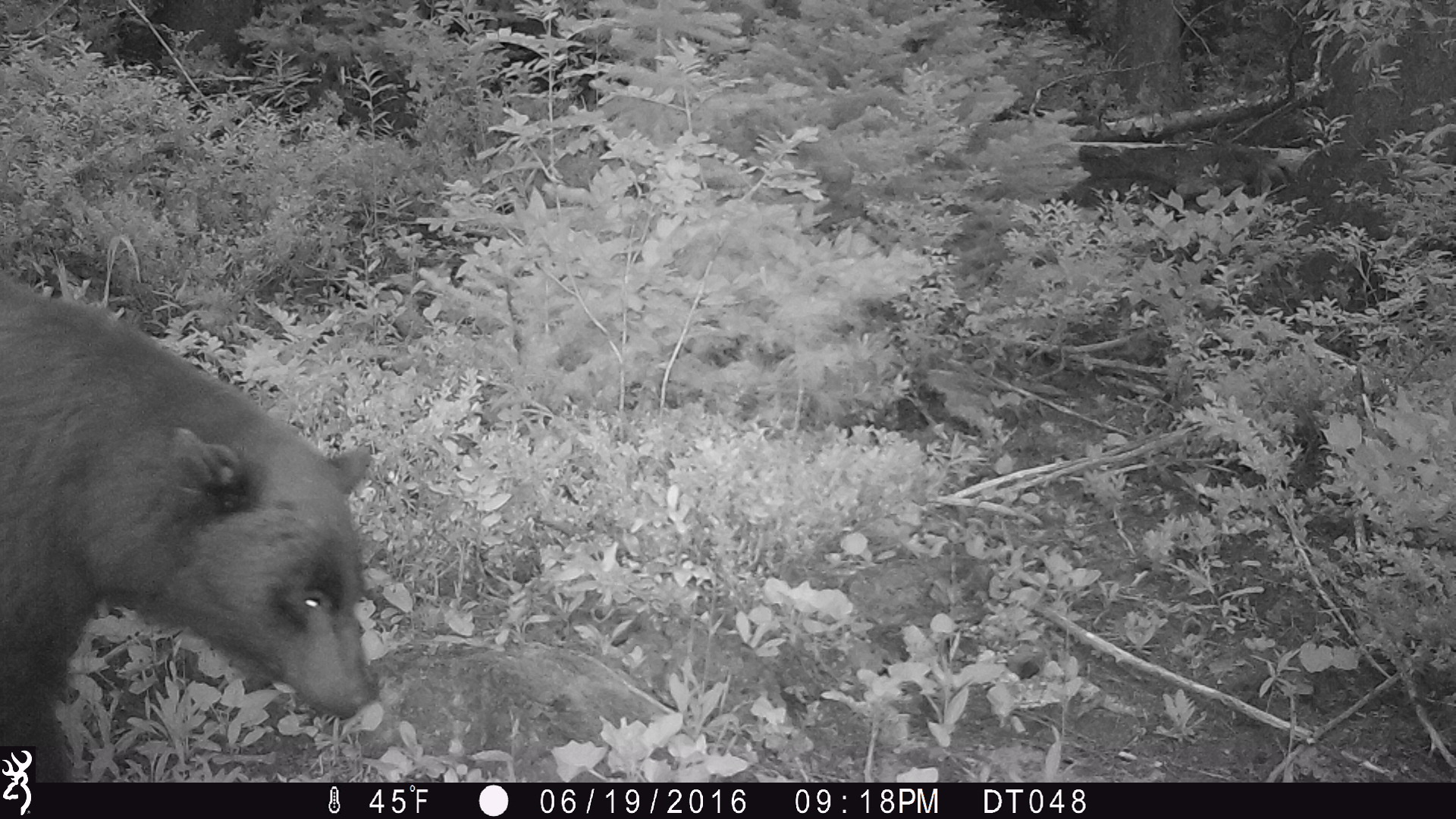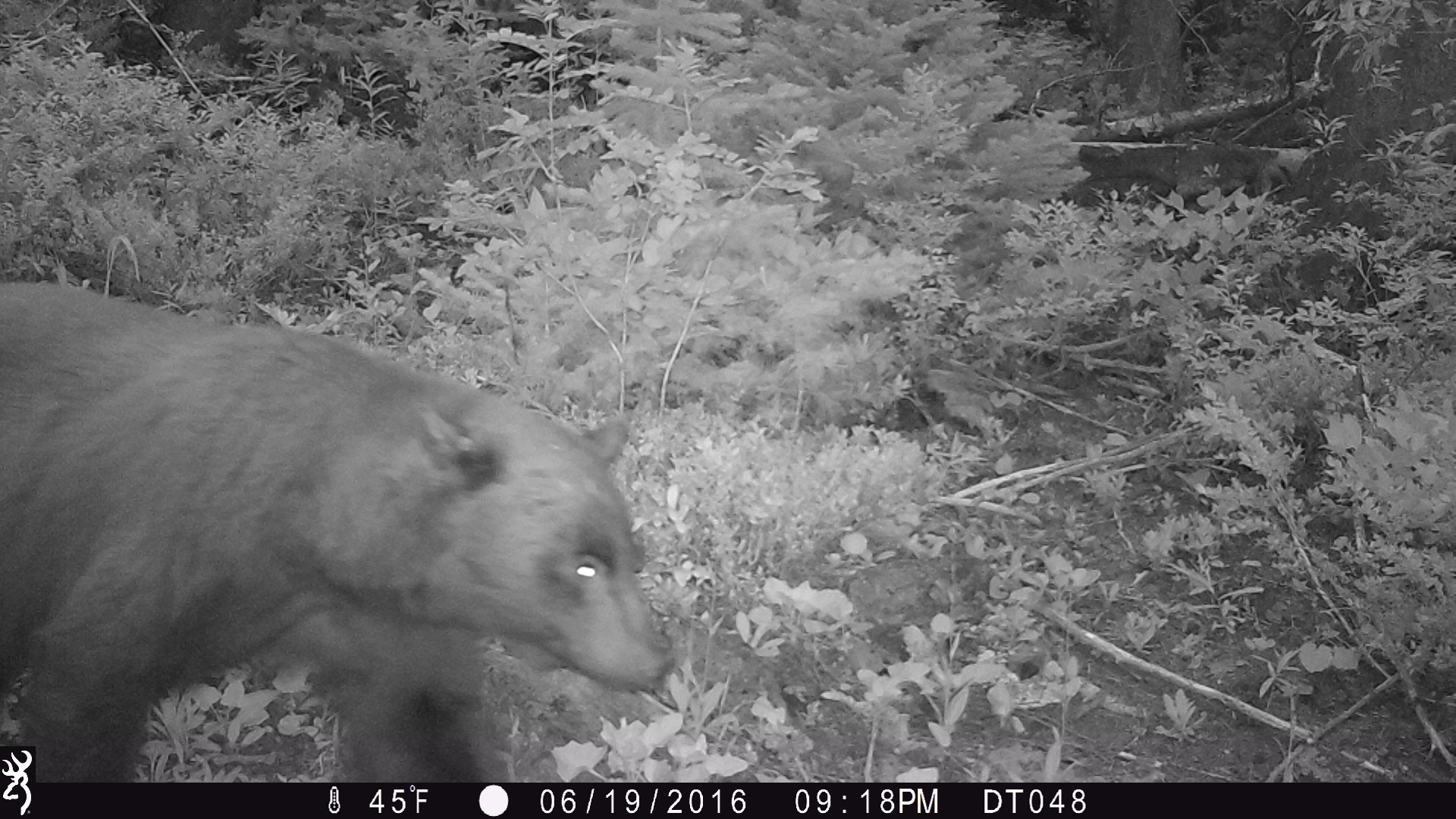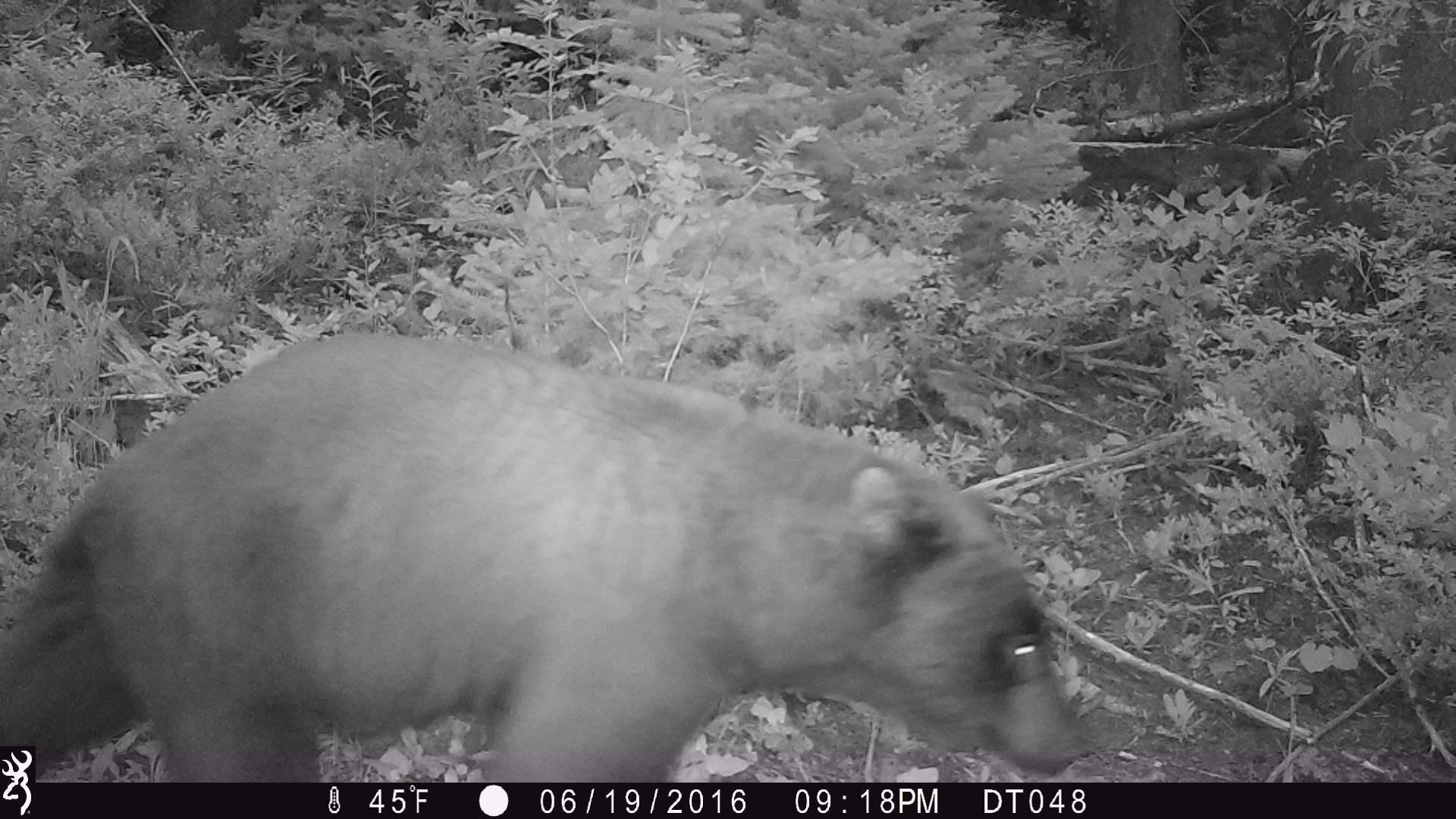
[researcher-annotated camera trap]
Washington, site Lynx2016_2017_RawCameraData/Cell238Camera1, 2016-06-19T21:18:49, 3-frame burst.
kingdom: Animalia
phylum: Chordata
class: Mammalia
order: Carnivora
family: Ursidae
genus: Ursus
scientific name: Ursus americanus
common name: american black bear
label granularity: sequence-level